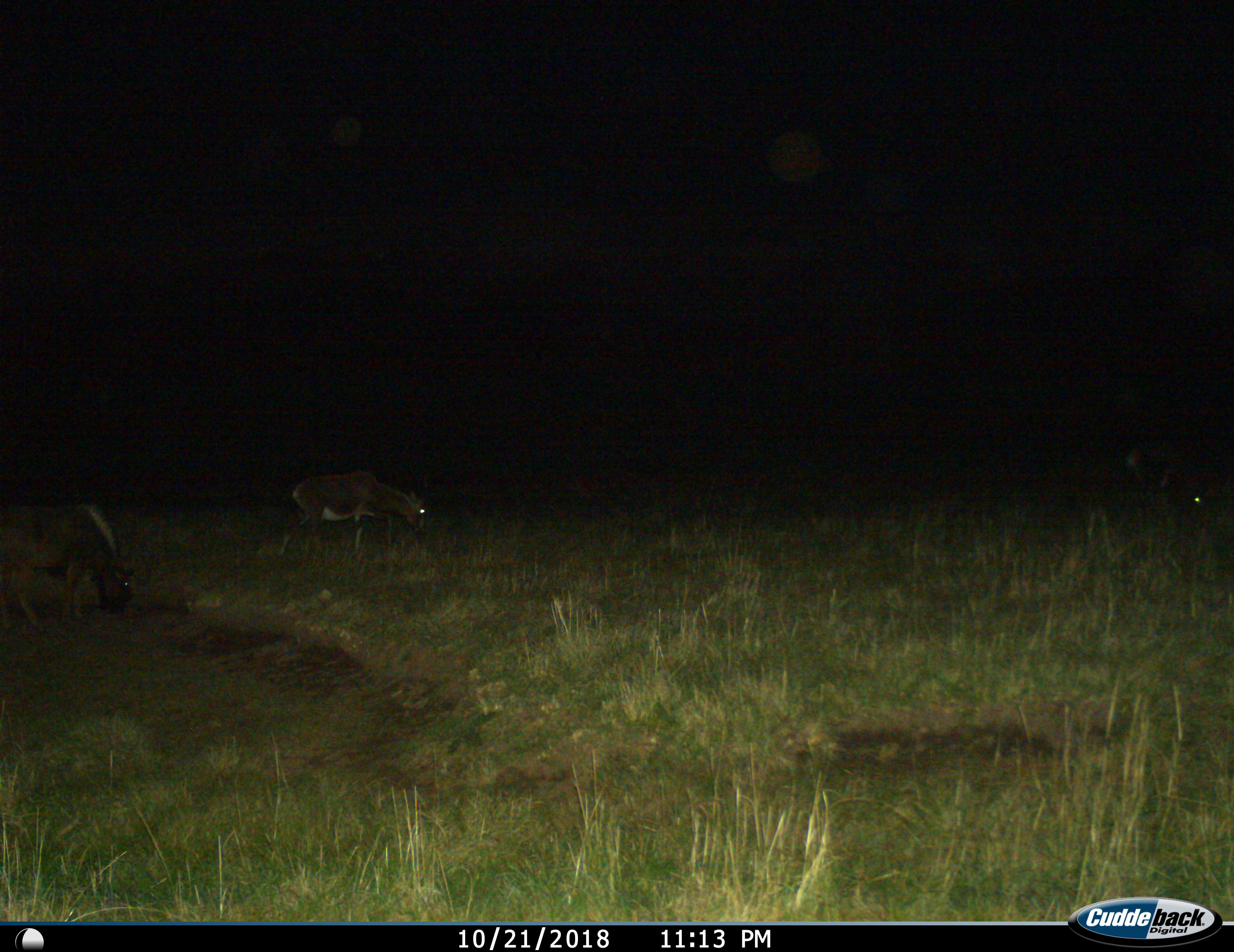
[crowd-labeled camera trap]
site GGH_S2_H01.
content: unidentified animal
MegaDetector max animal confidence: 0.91